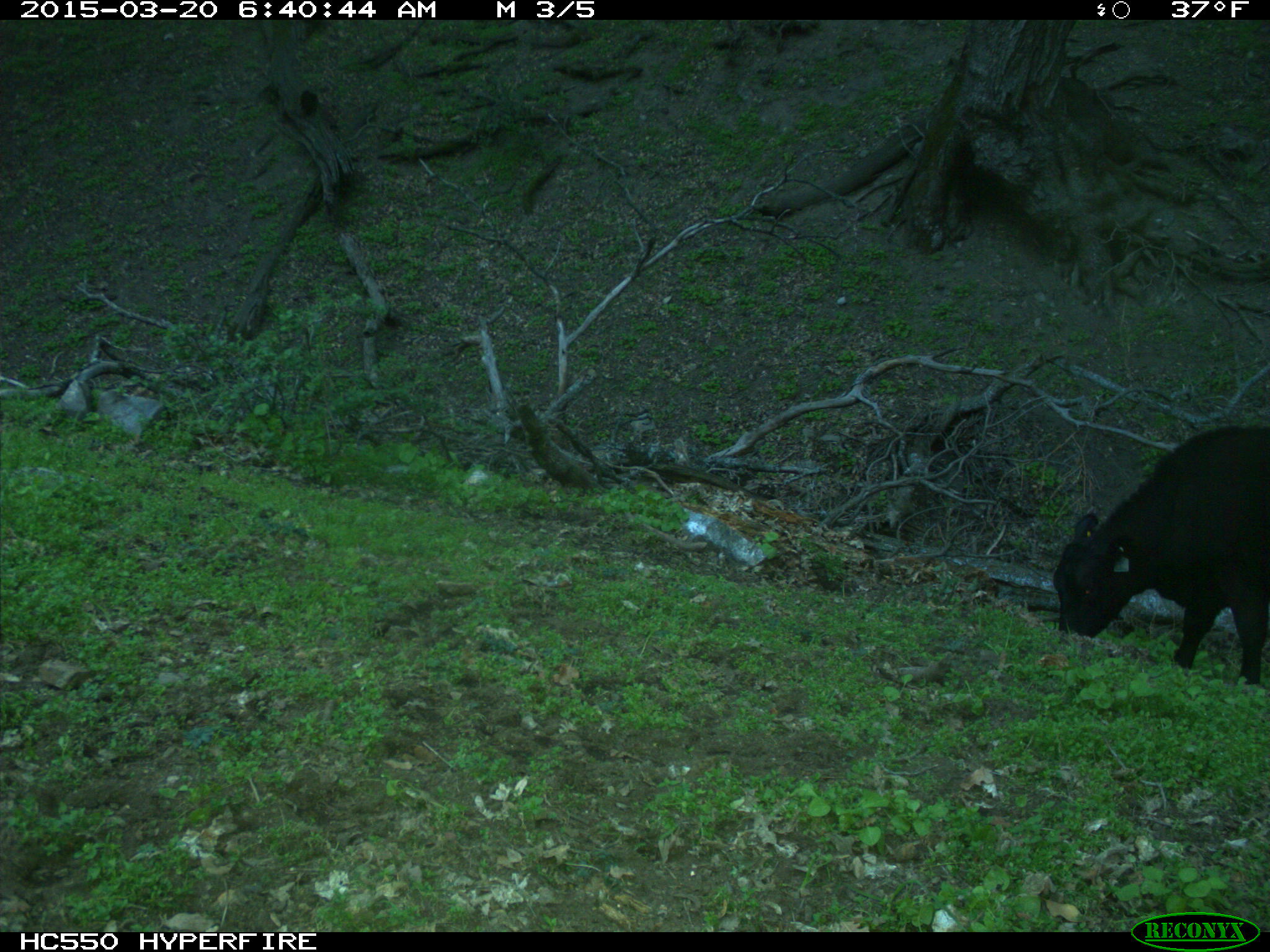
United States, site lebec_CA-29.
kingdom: Animalia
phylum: Chordata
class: Mammalia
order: Artiodactyla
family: Bovidae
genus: Bos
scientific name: Bos taurus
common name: domestic cow